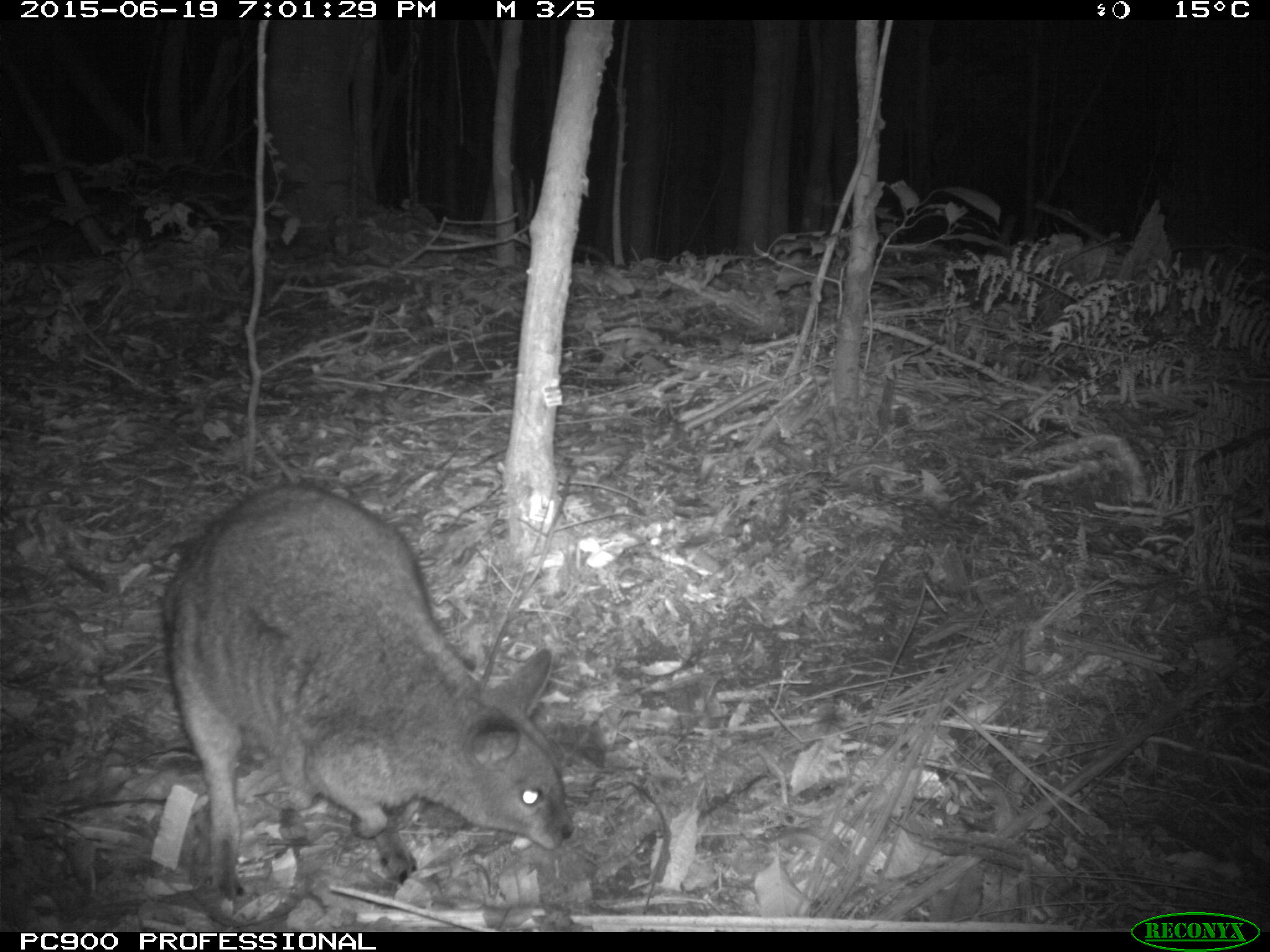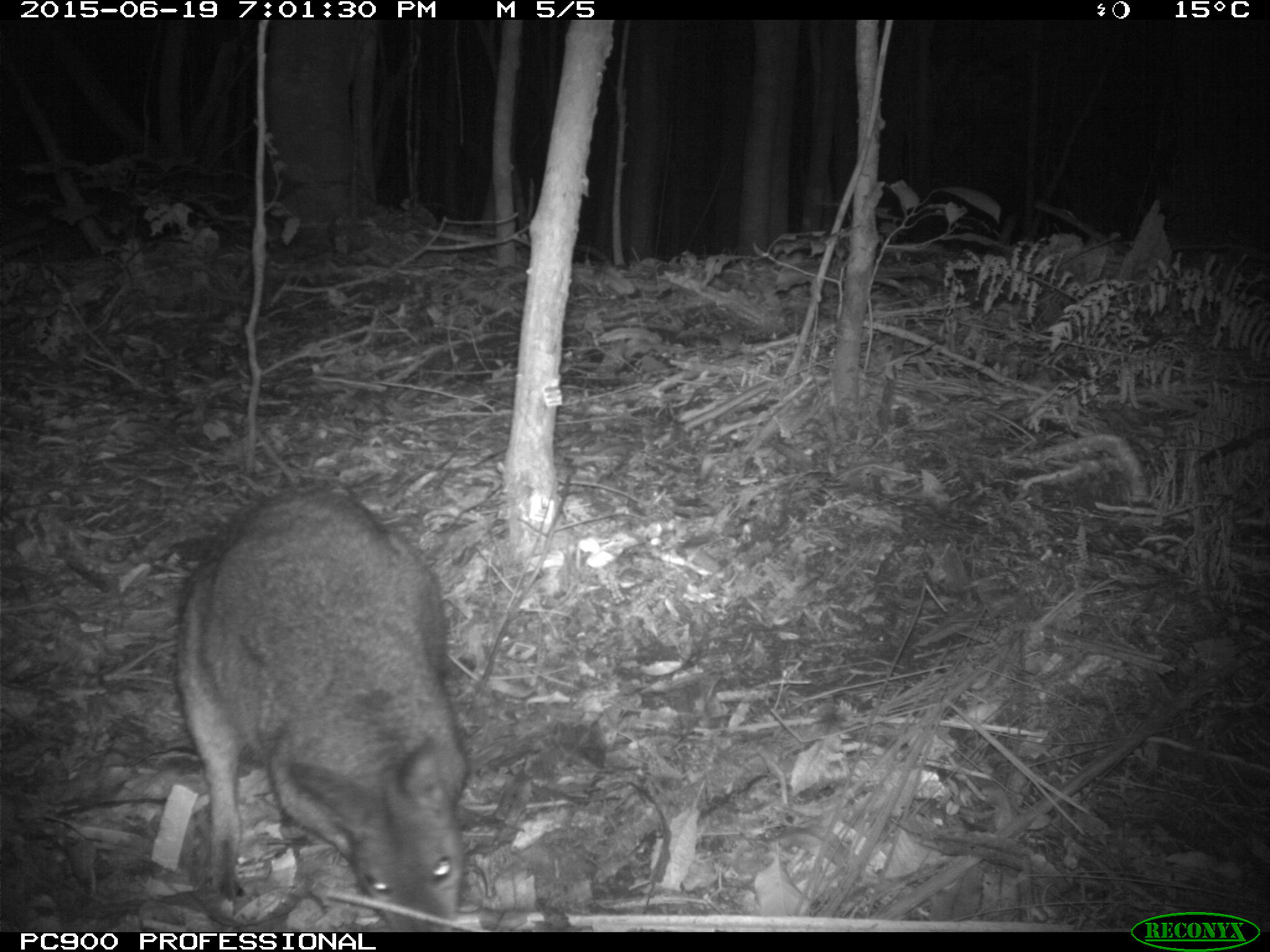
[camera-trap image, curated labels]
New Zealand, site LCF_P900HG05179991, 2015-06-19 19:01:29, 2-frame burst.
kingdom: Animalia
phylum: Chordata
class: Mammalia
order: Diprotodontia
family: Macropodidae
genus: Notamacropus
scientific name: Notamacropus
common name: wallaby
Wallaby (Notamacropus).